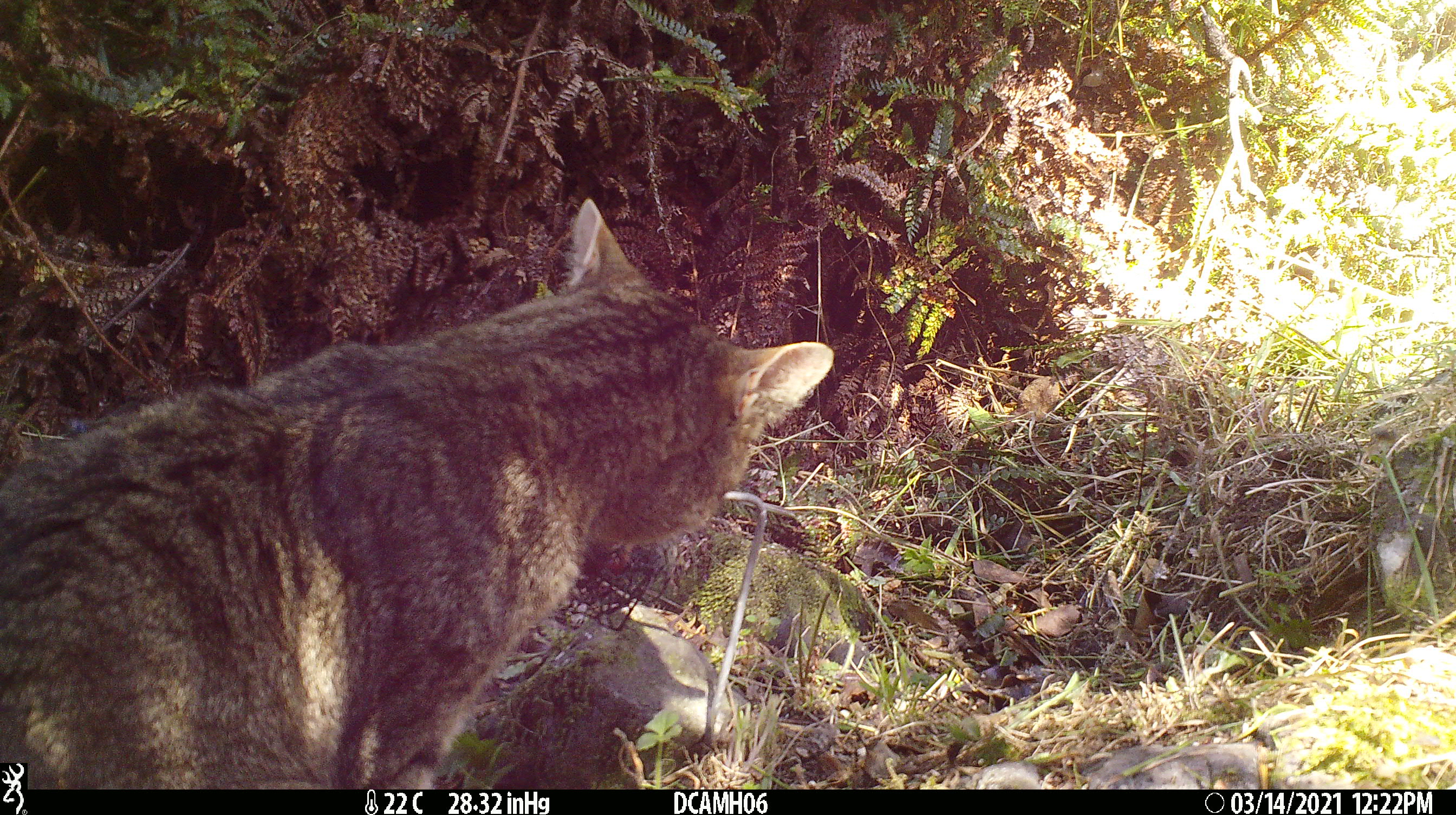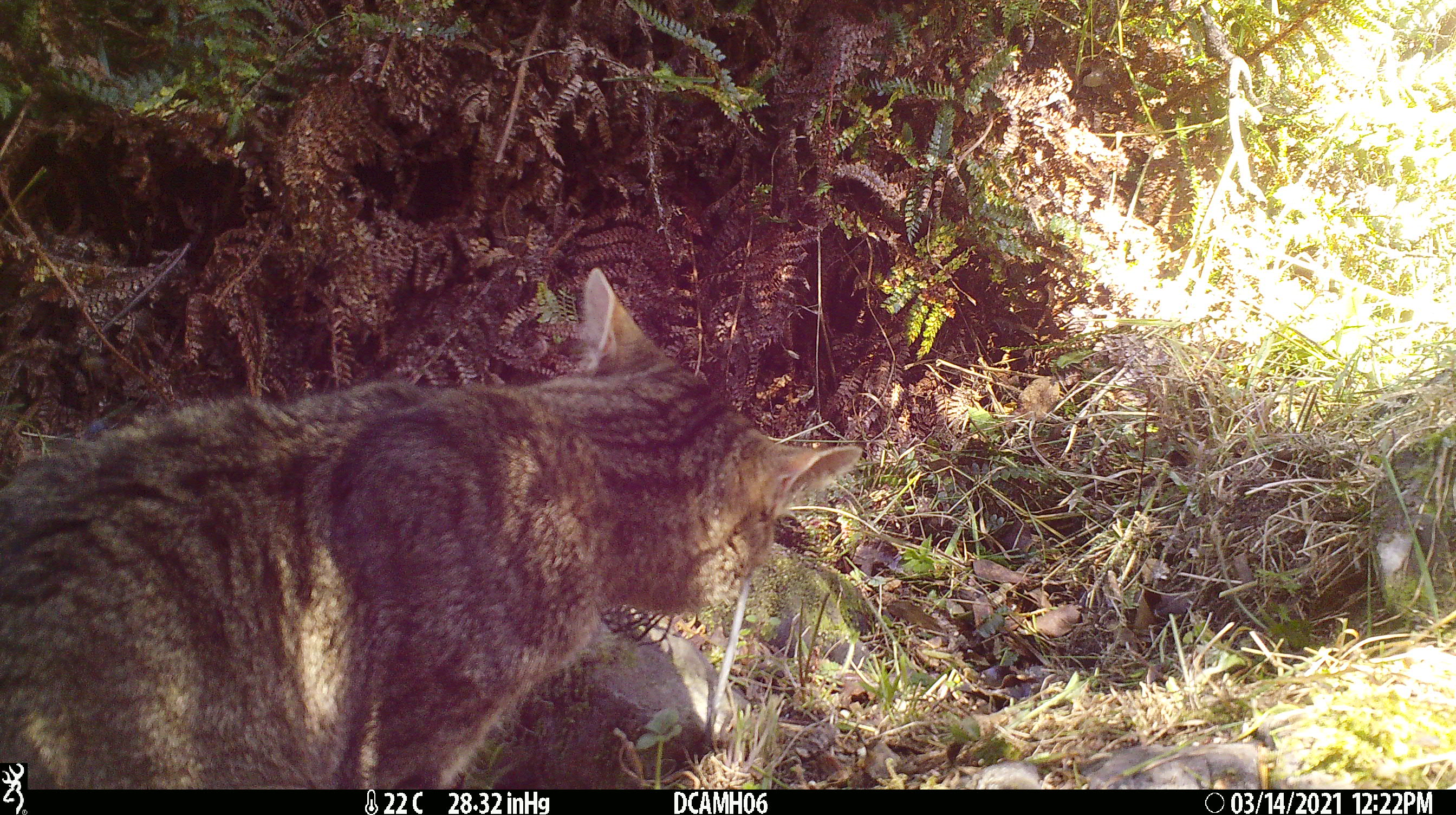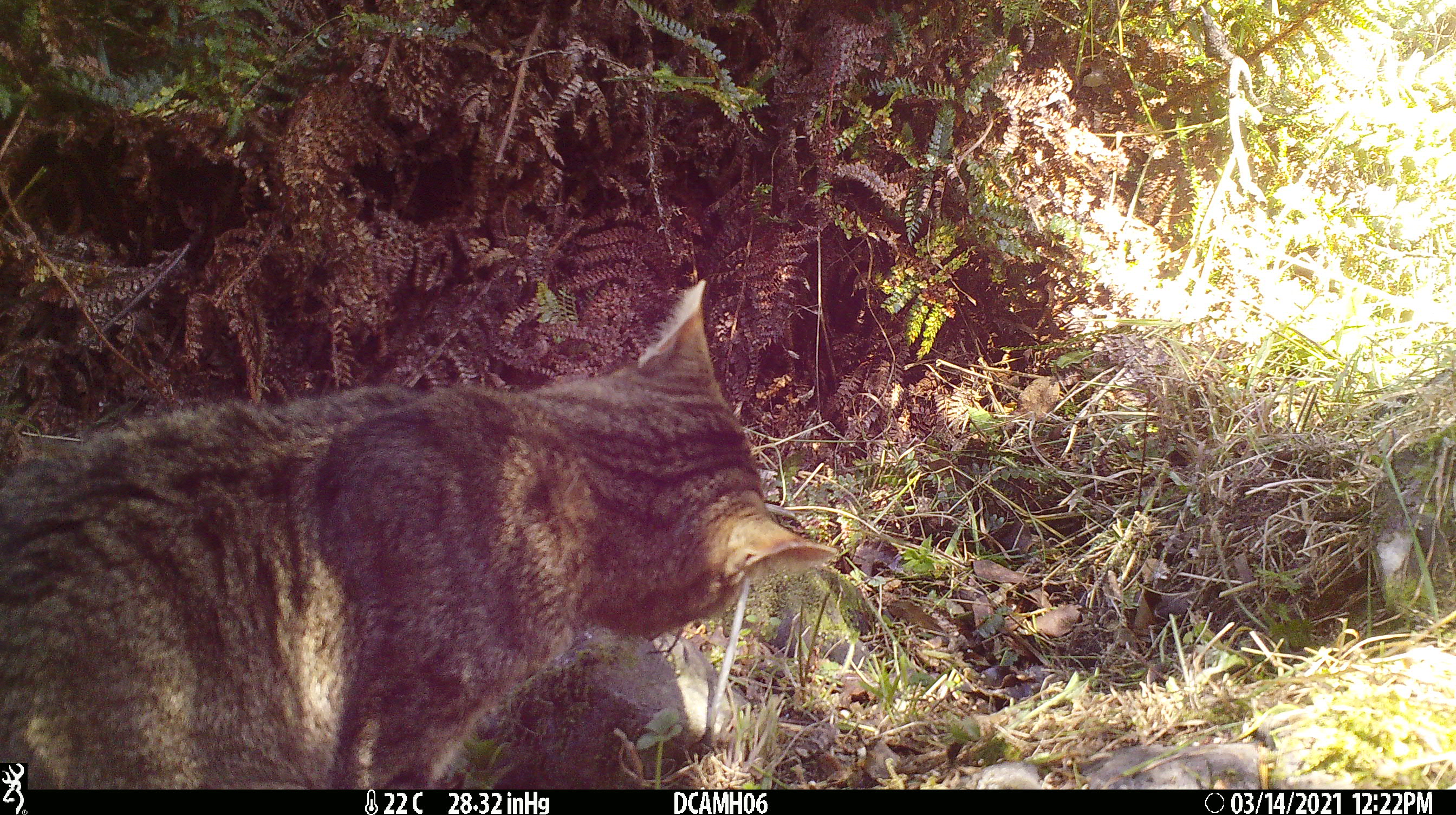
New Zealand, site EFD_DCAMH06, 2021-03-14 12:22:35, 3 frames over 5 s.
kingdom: Animalia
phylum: Chordata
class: Mammalia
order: Carnivora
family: Felidae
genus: Felis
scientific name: Felis catus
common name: domestic cat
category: cat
Cat (domestic cat) (Felis catus).